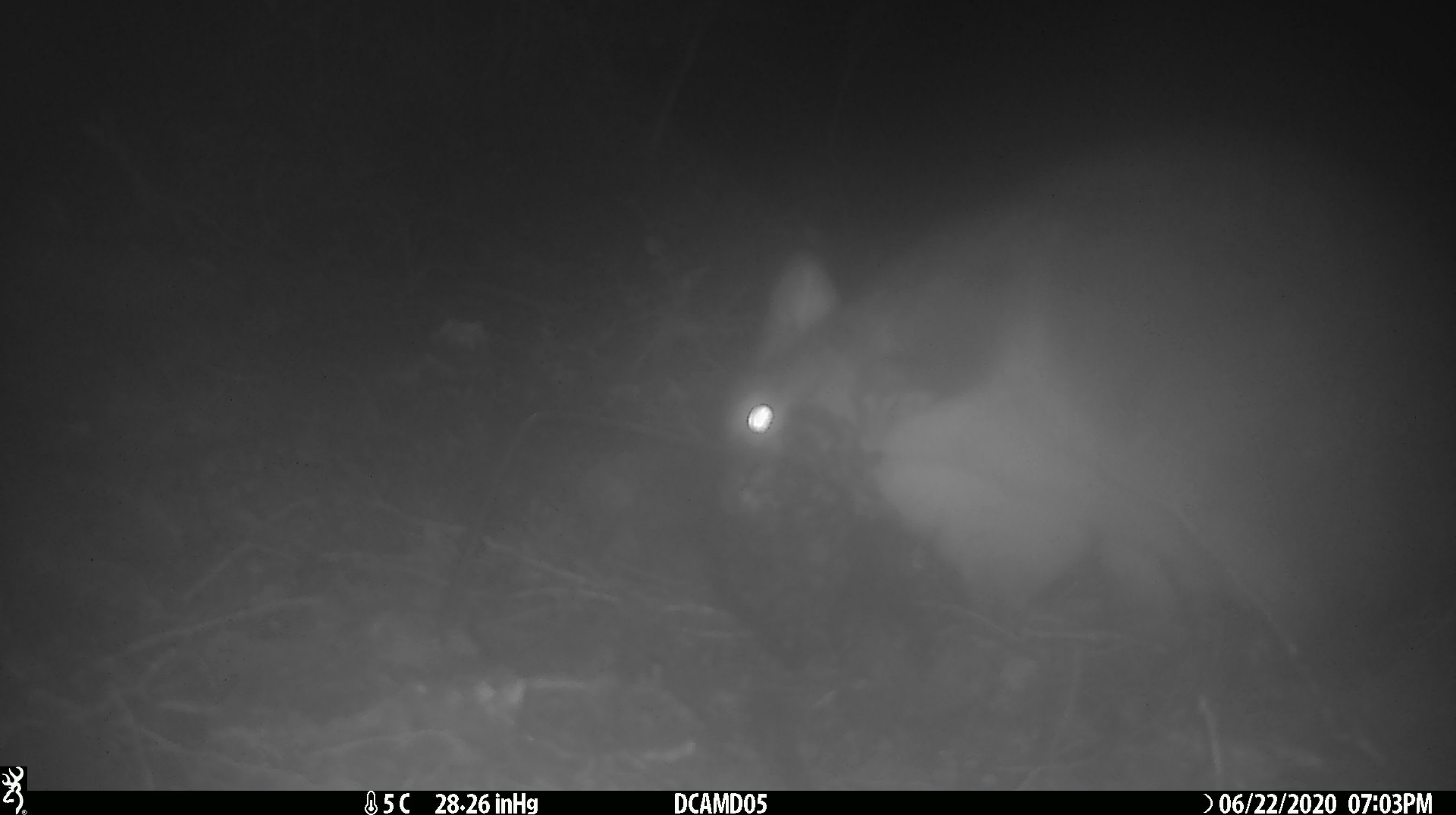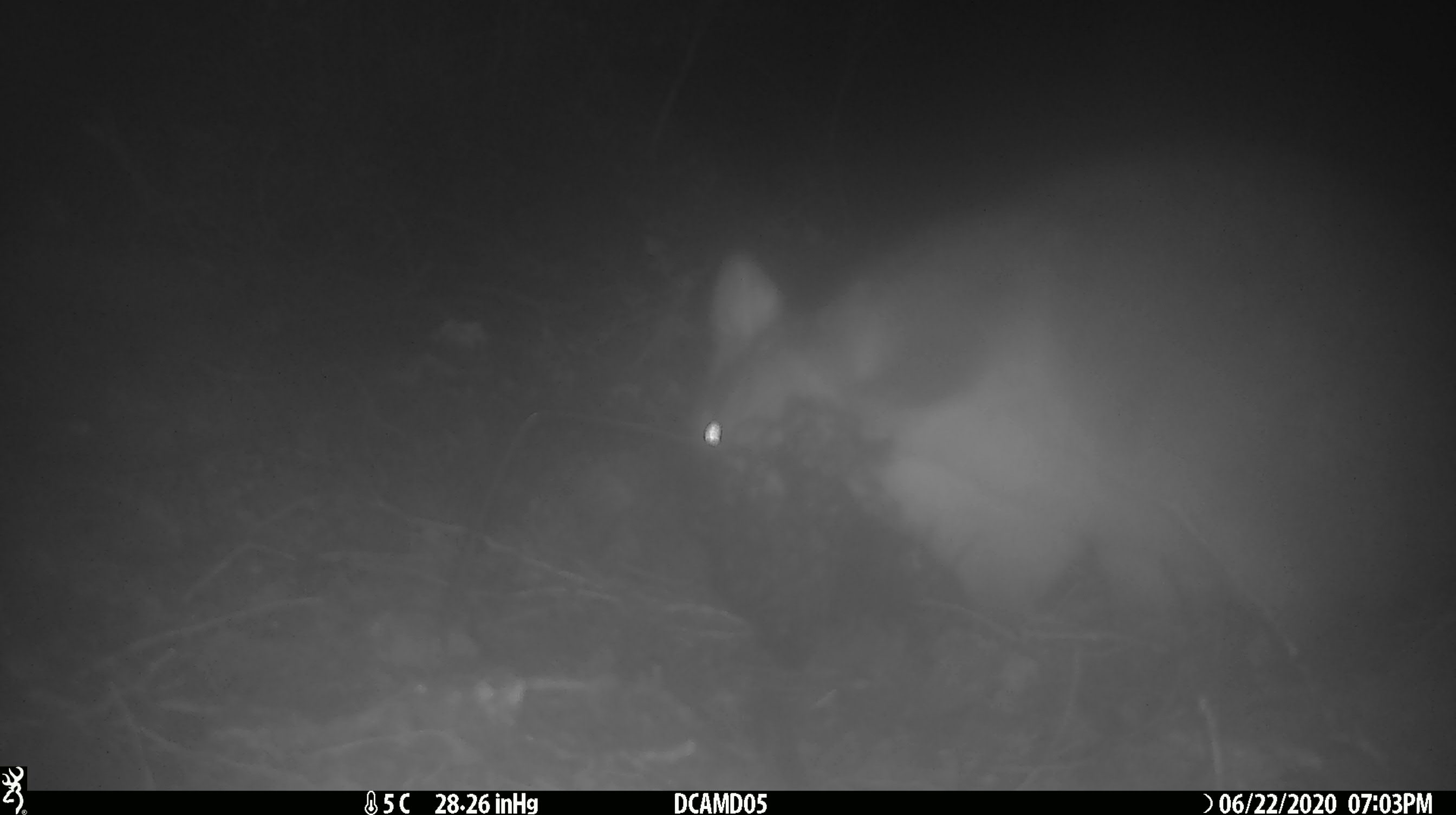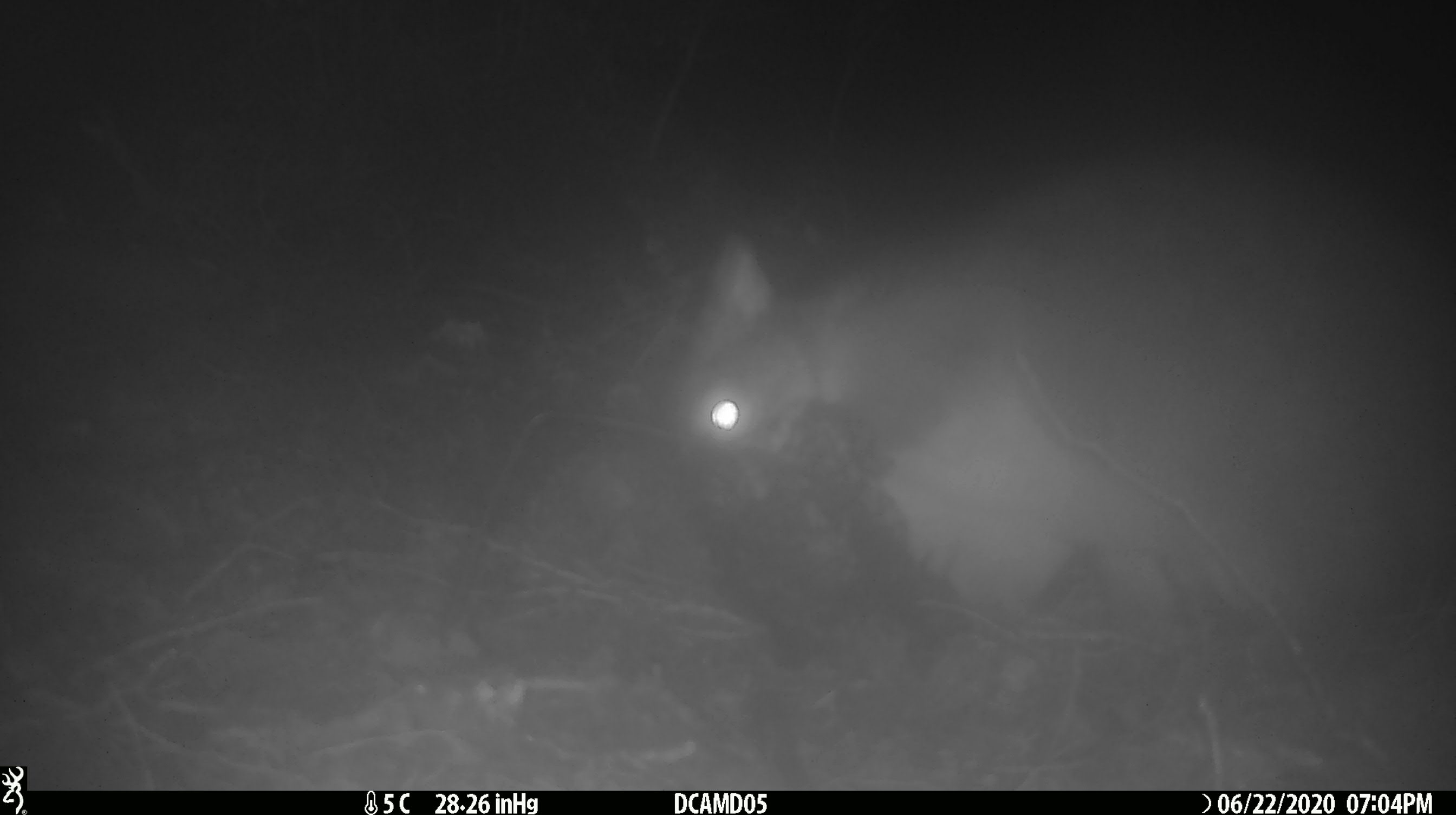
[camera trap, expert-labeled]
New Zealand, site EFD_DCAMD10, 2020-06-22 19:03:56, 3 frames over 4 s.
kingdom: Animalia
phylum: Chordata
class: Mammalia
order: Diprotodontia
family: Phalangeridae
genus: Trichosurus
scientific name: Trichosurus vulpecula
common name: common brushtail possum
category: possum